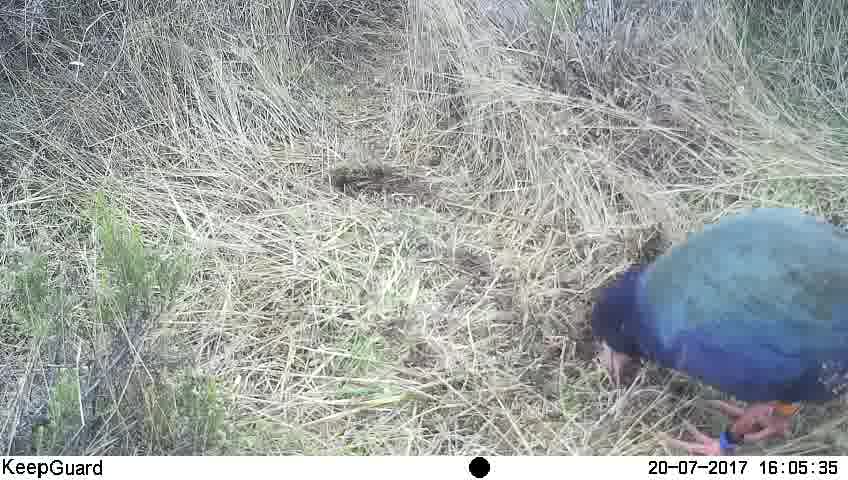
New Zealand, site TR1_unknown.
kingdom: Animalia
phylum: Chordata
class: Aves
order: Gruiformes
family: Rallidae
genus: Porphyrio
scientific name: Porphyrio mantelli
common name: takahe